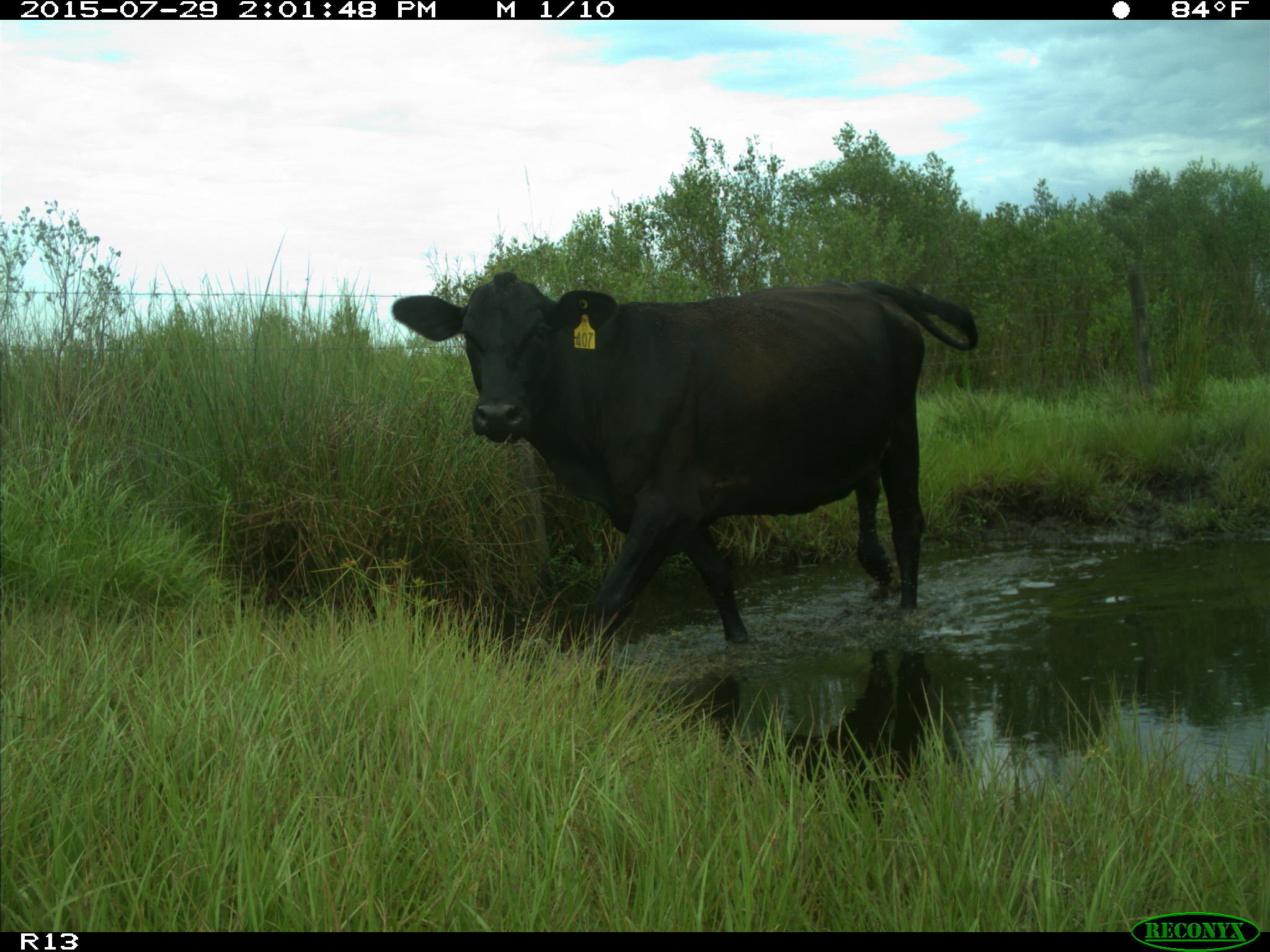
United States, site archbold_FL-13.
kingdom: Animalia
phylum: Chordata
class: Mammalia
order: Artiodactyla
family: Bovidae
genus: Bos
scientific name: Bos taurus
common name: domestic cow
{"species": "Bos taurus (domestic cow)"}